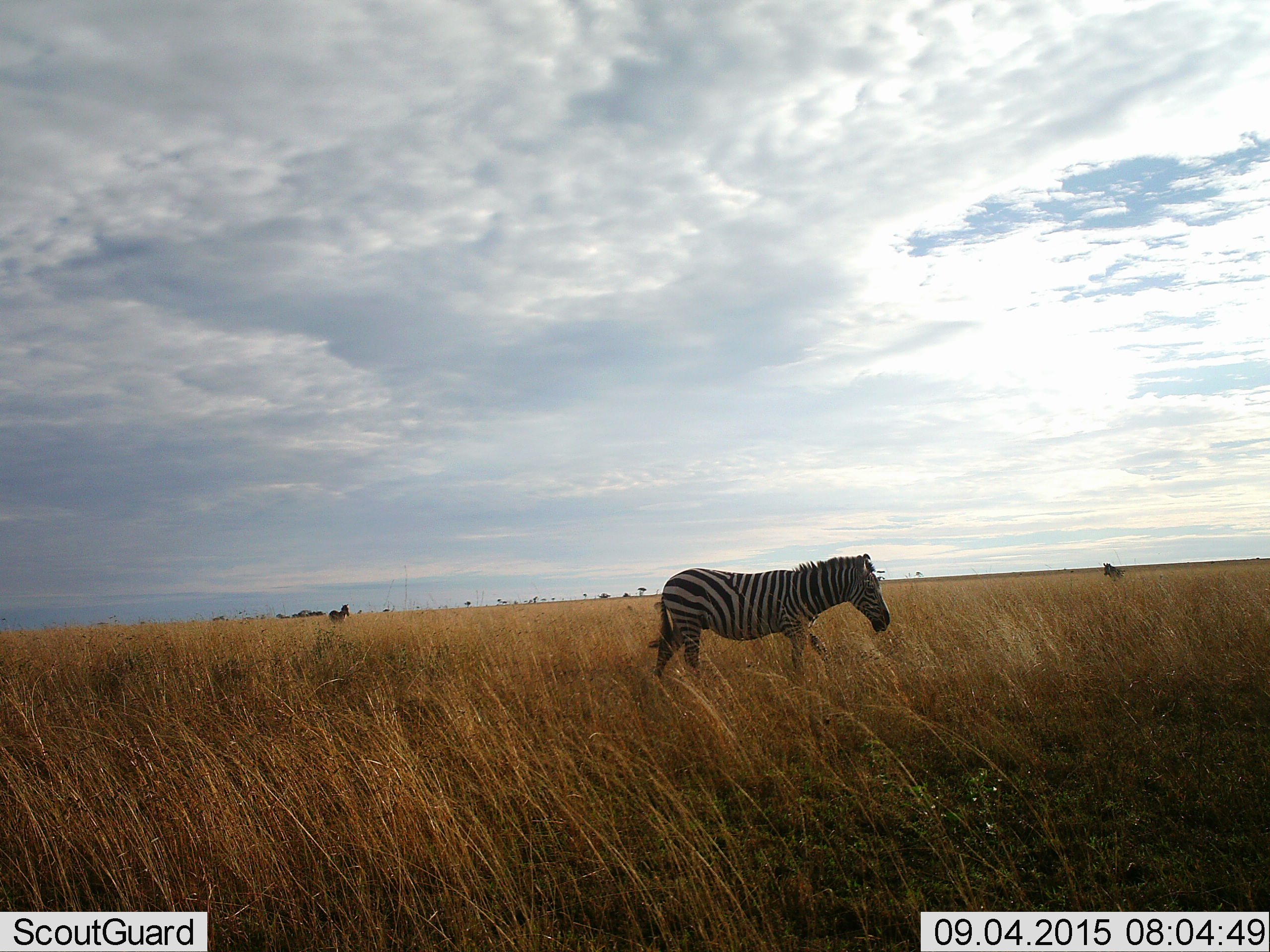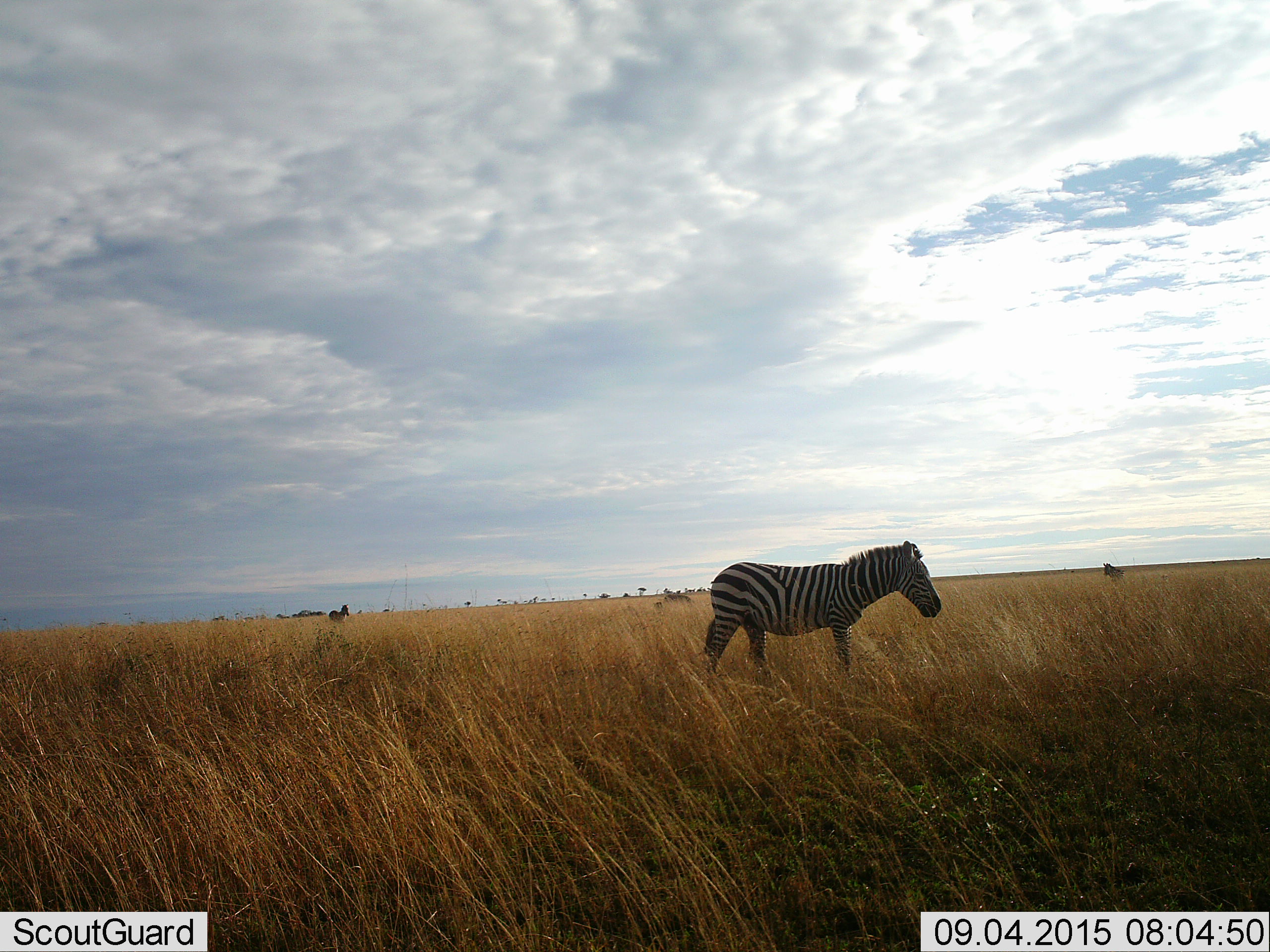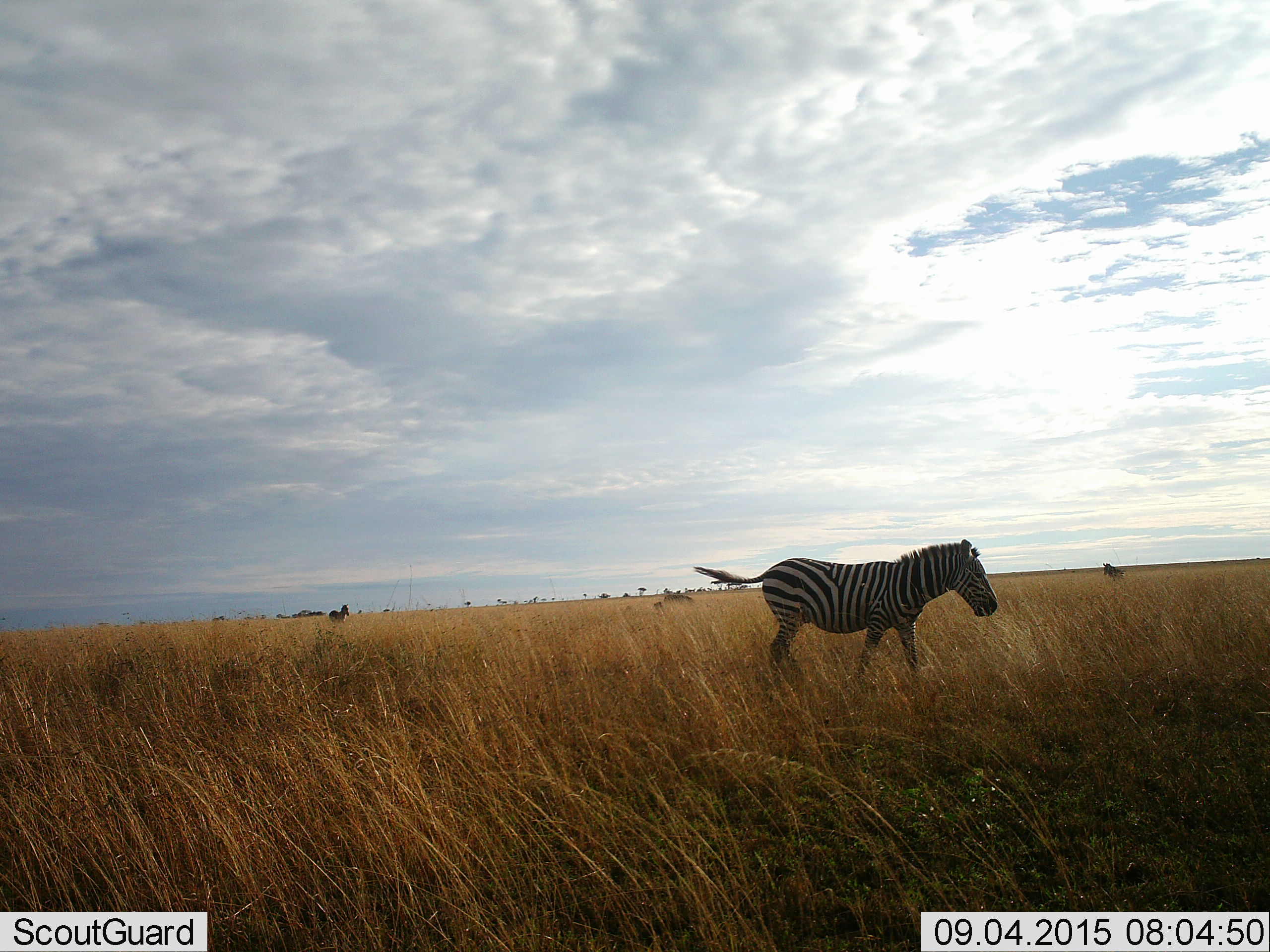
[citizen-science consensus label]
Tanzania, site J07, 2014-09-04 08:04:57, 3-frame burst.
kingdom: Animalia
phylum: Chordata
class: Mammalia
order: Perissodactyla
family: Equidae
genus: Equus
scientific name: Equus quagga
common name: plains zebra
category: zebra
Zebra (plains zebra) (Equus quagga), count 3. Behavior (volunteer vote fractions): standing 70%, resting 0%, moving 80%, interacting 0%. Young present (vote fraction): 0%. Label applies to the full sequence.